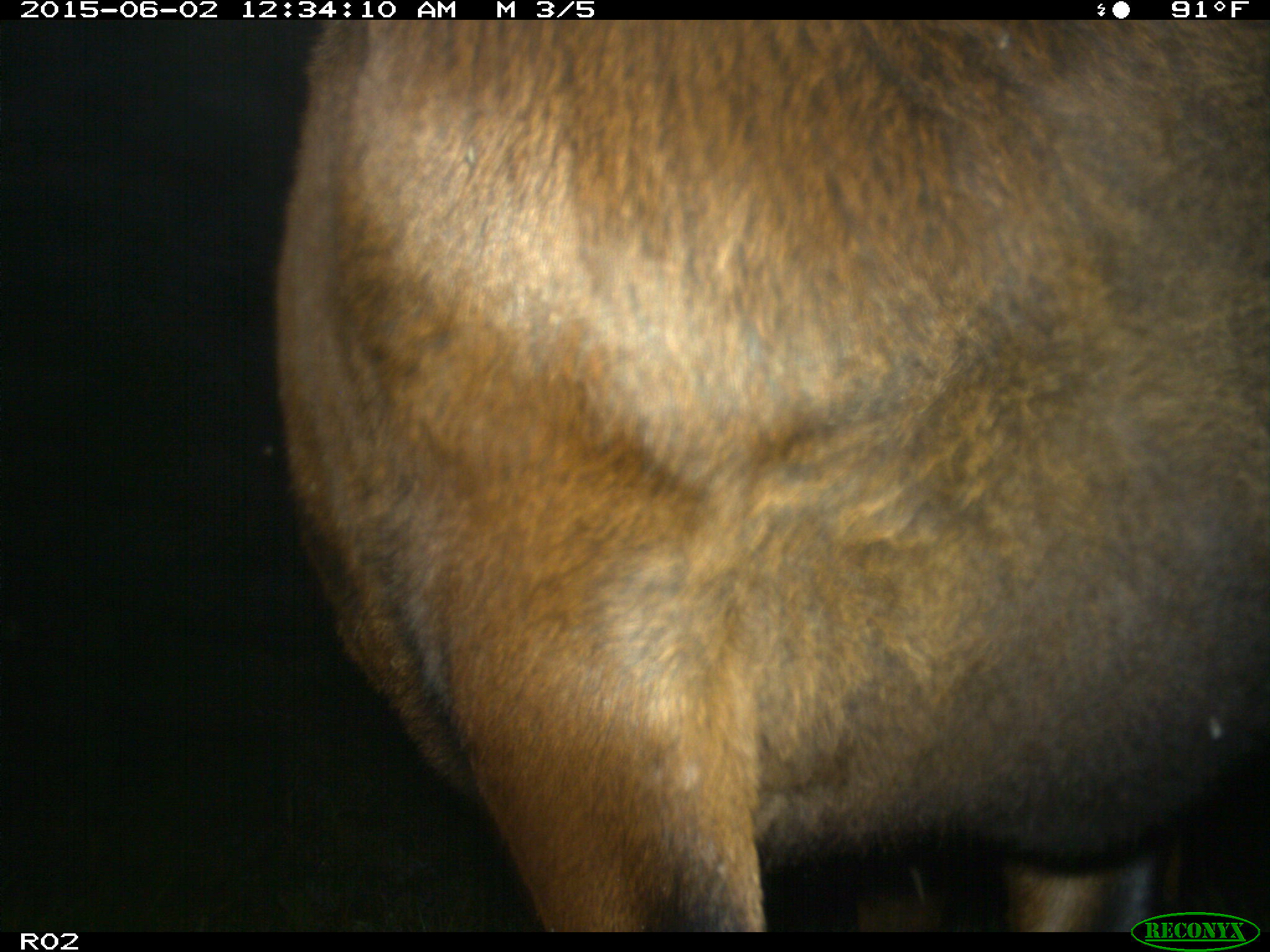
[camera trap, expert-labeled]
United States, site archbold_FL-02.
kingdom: Animalia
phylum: Chordata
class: Mammalia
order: Artiodactyla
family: Bovidae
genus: Bos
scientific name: Bos taurus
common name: domestic cow